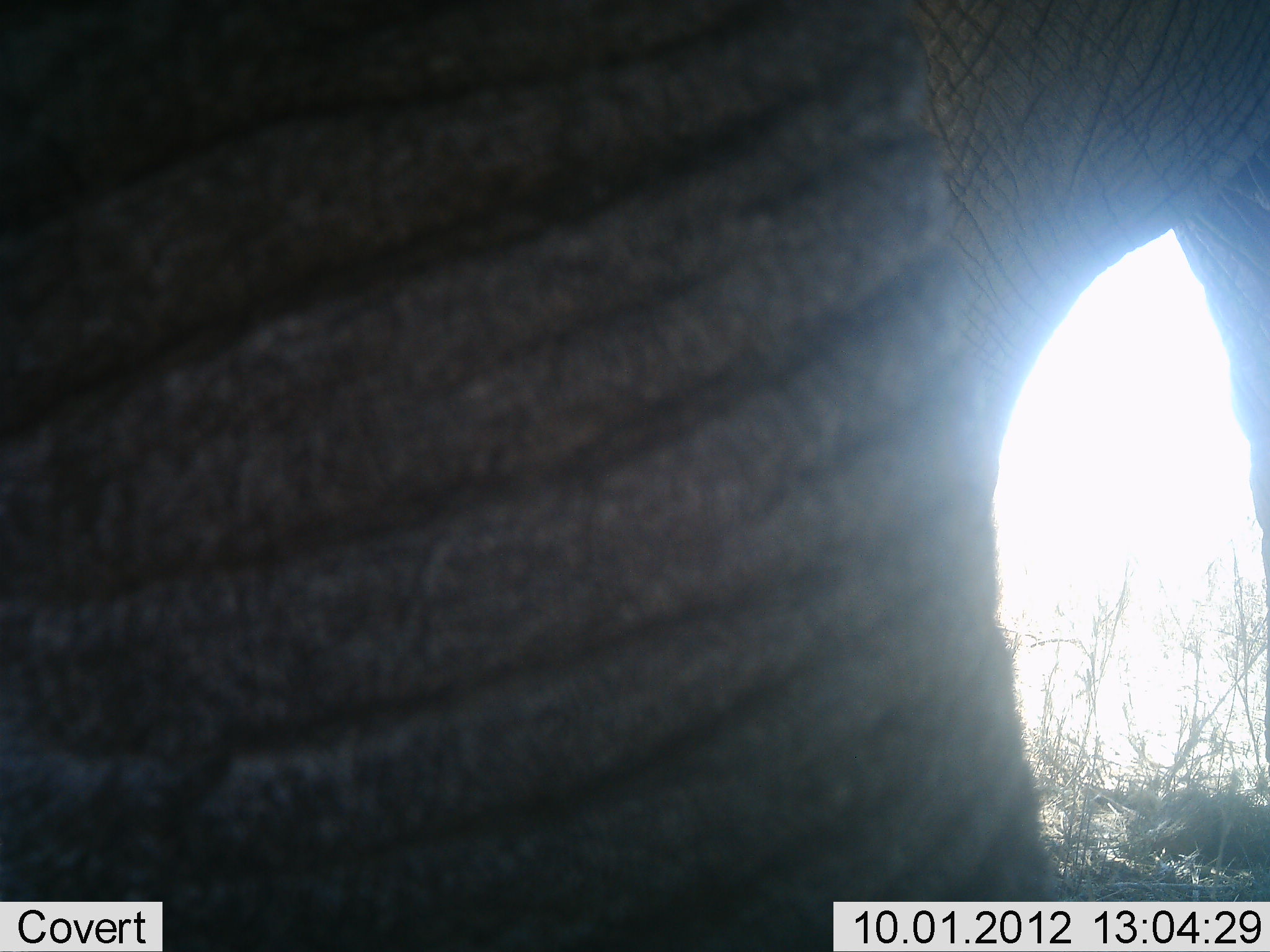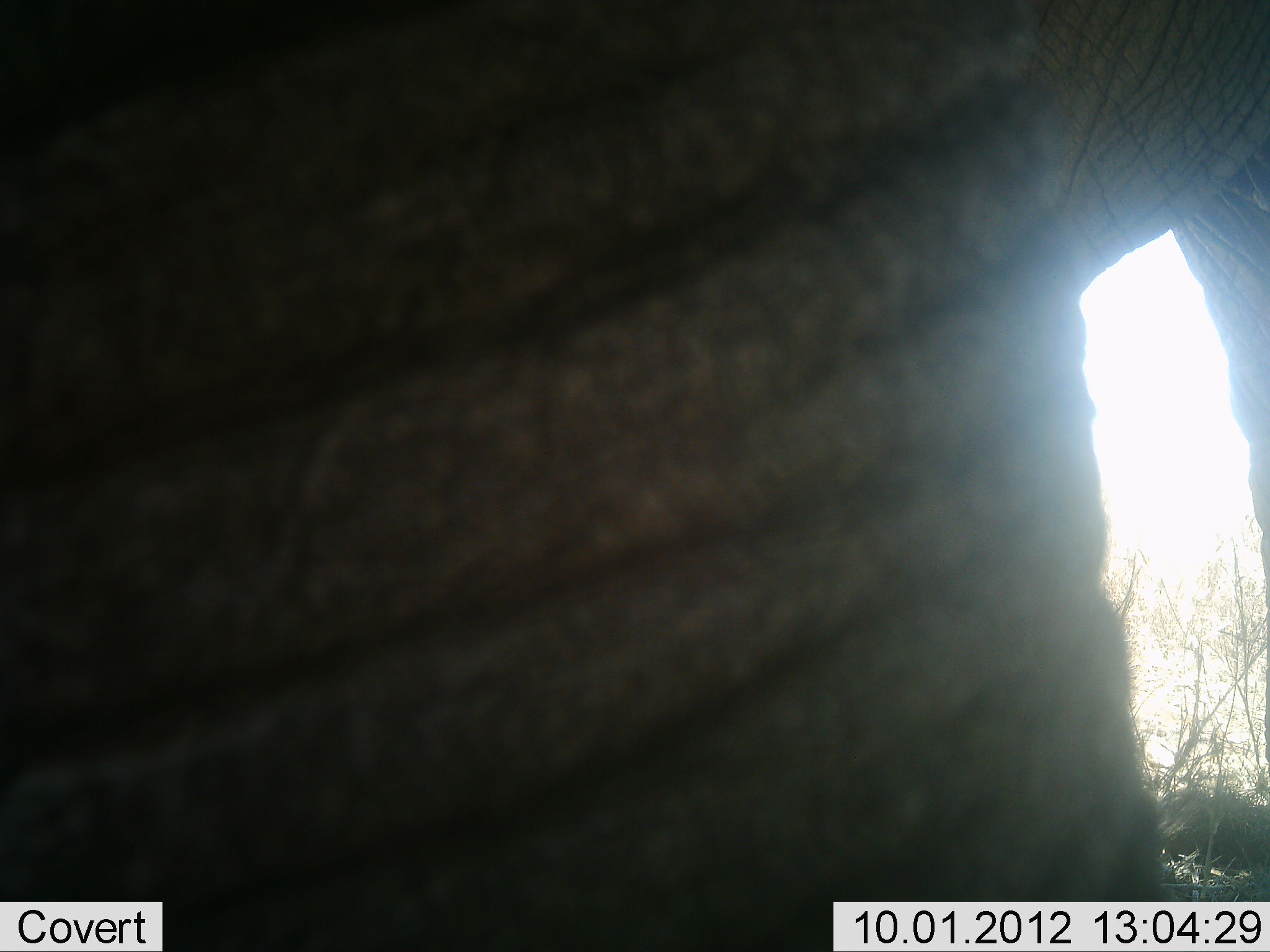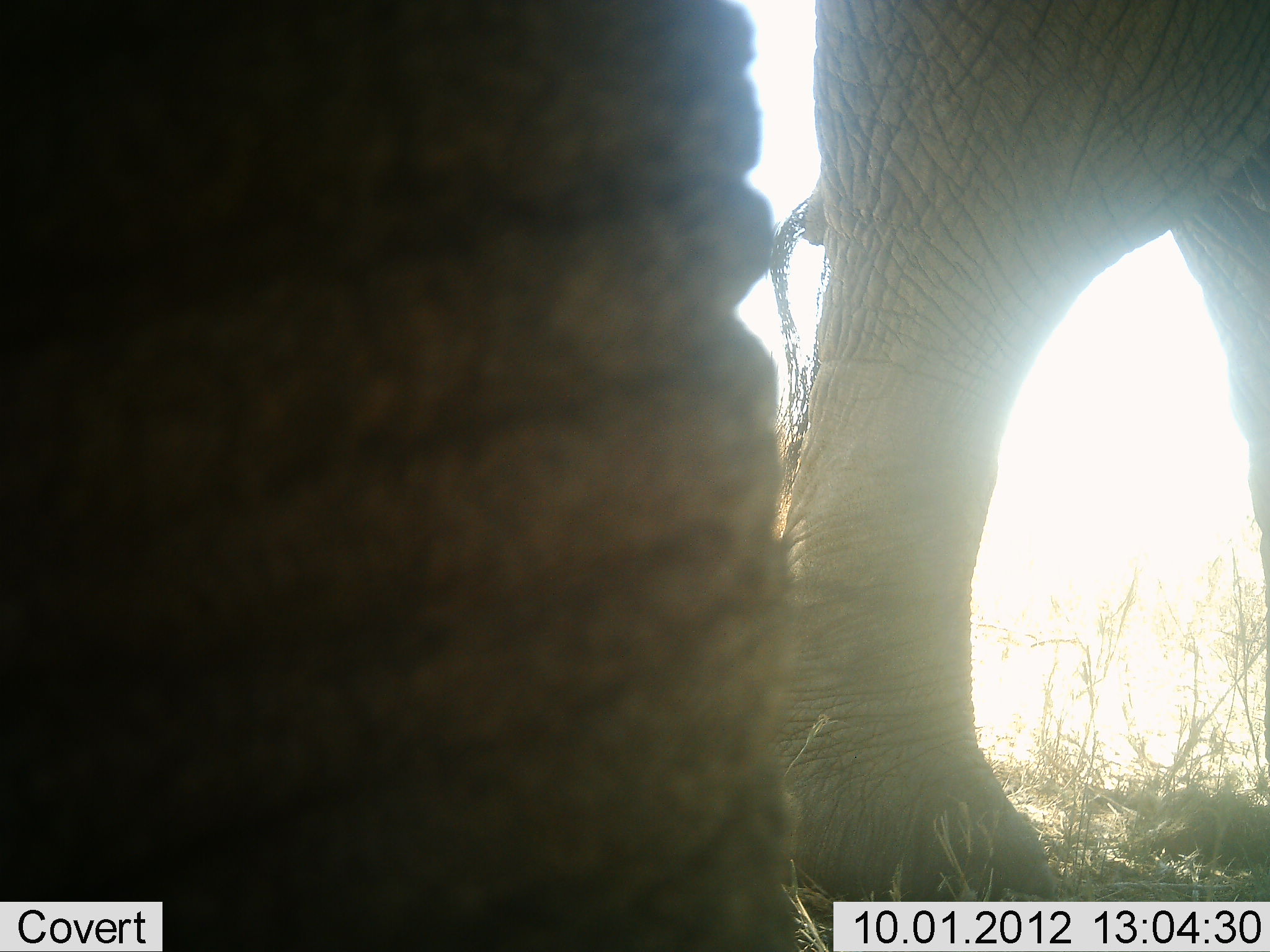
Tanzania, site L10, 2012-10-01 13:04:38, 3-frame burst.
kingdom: Animalia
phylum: Chordata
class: Mammalia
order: Proboscidea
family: Elephantidae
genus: Loxodonta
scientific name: Loxodonta africana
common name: african bush elephant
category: elephant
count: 2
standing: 70%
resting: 0%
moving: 40%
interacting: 0%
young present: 0%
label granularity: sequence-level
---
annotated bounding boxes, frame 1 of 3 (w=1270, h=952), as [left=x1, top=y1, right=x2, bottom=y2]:
animal: [left=1, top=1, right=1270, bottom=952]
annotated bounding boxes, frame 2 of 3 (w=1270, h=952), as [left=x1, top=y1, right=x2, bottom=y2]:
animal: [left=0, top=0, right=1269, bottom=951]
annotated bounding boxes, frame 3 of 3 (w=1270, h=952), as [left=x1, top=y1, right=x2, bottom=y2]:
animal: [left=0, top=1, right=835, bottom=952]; [left=758, top=0, right=1270, bottom=952]